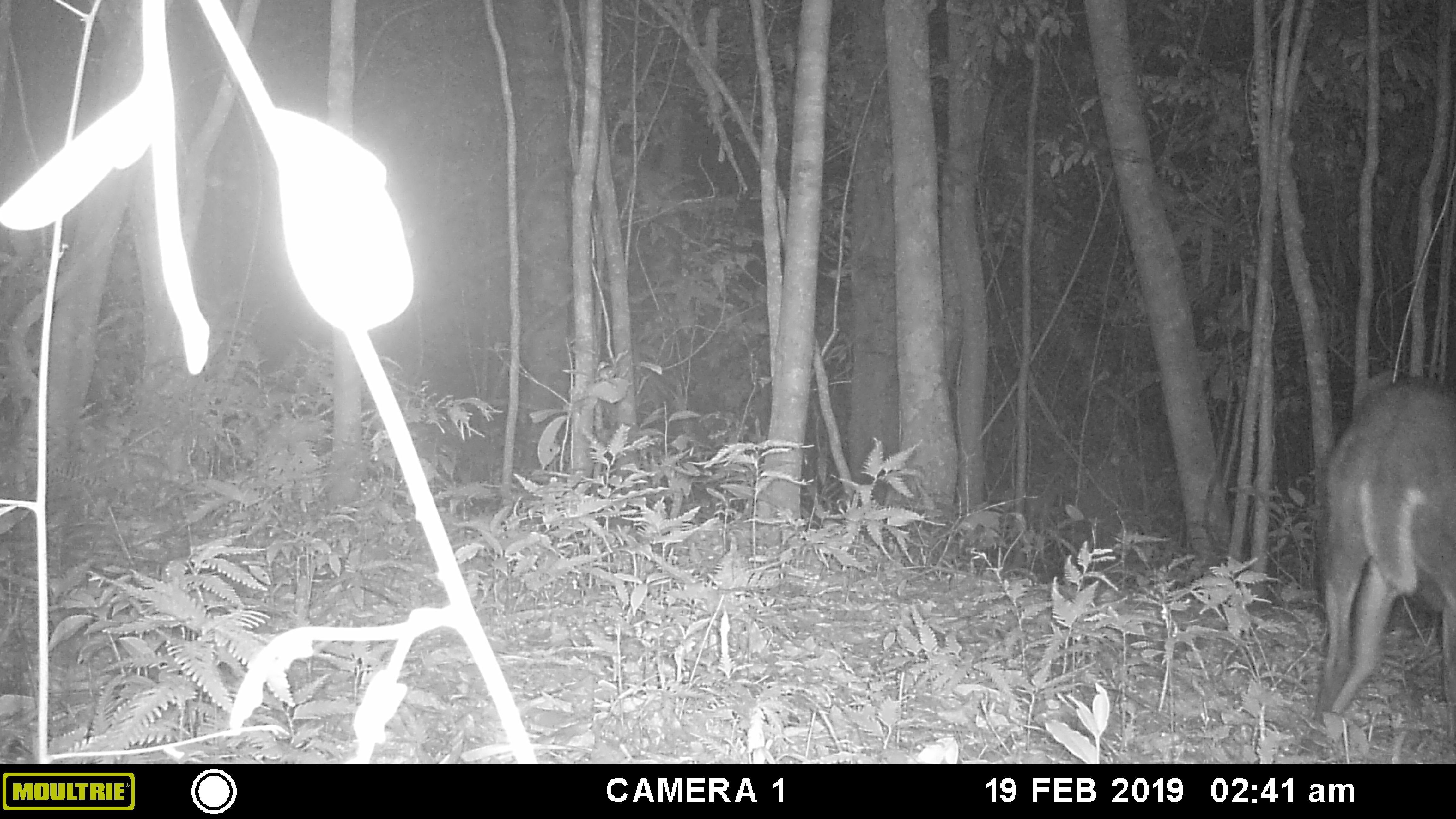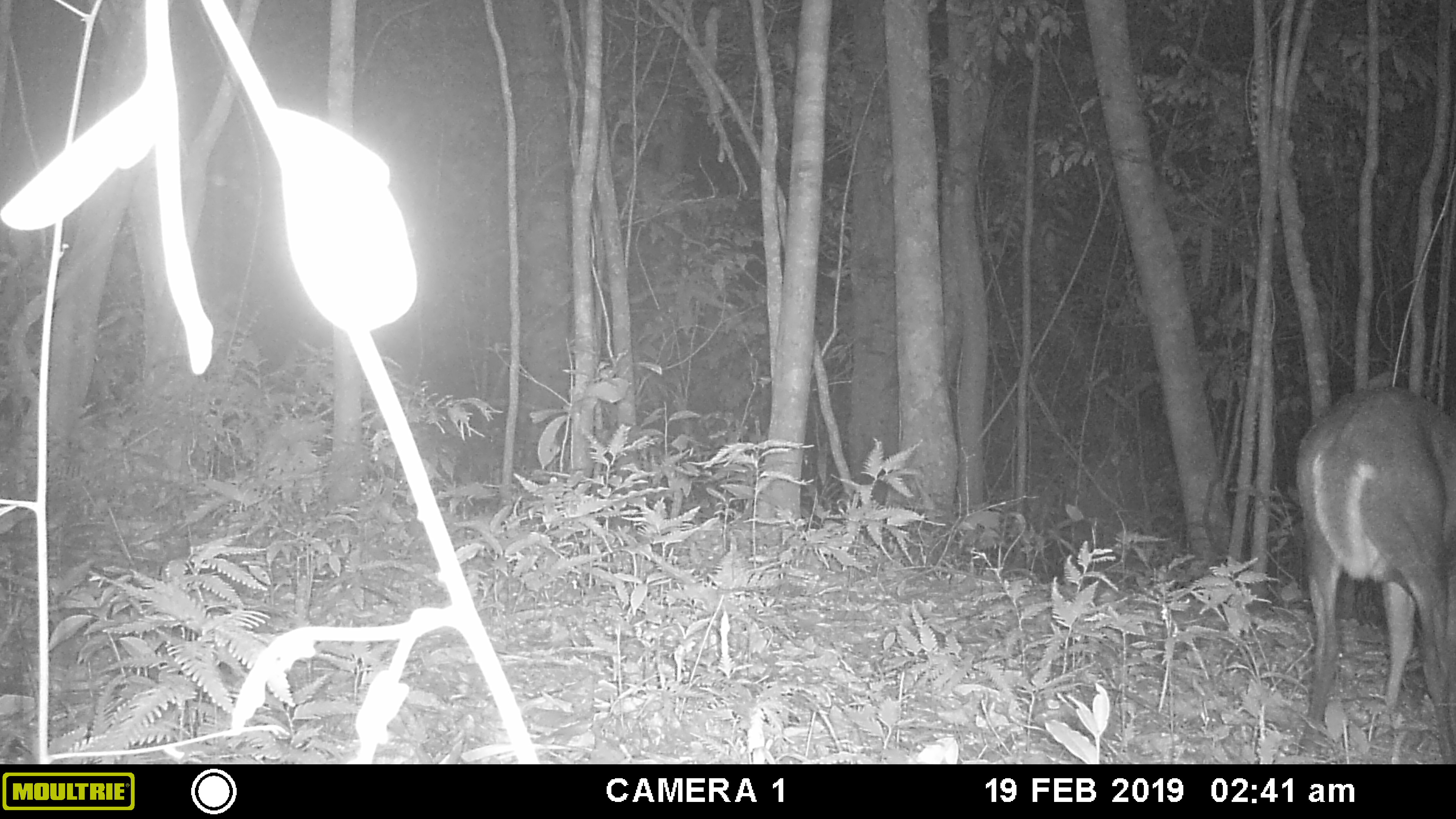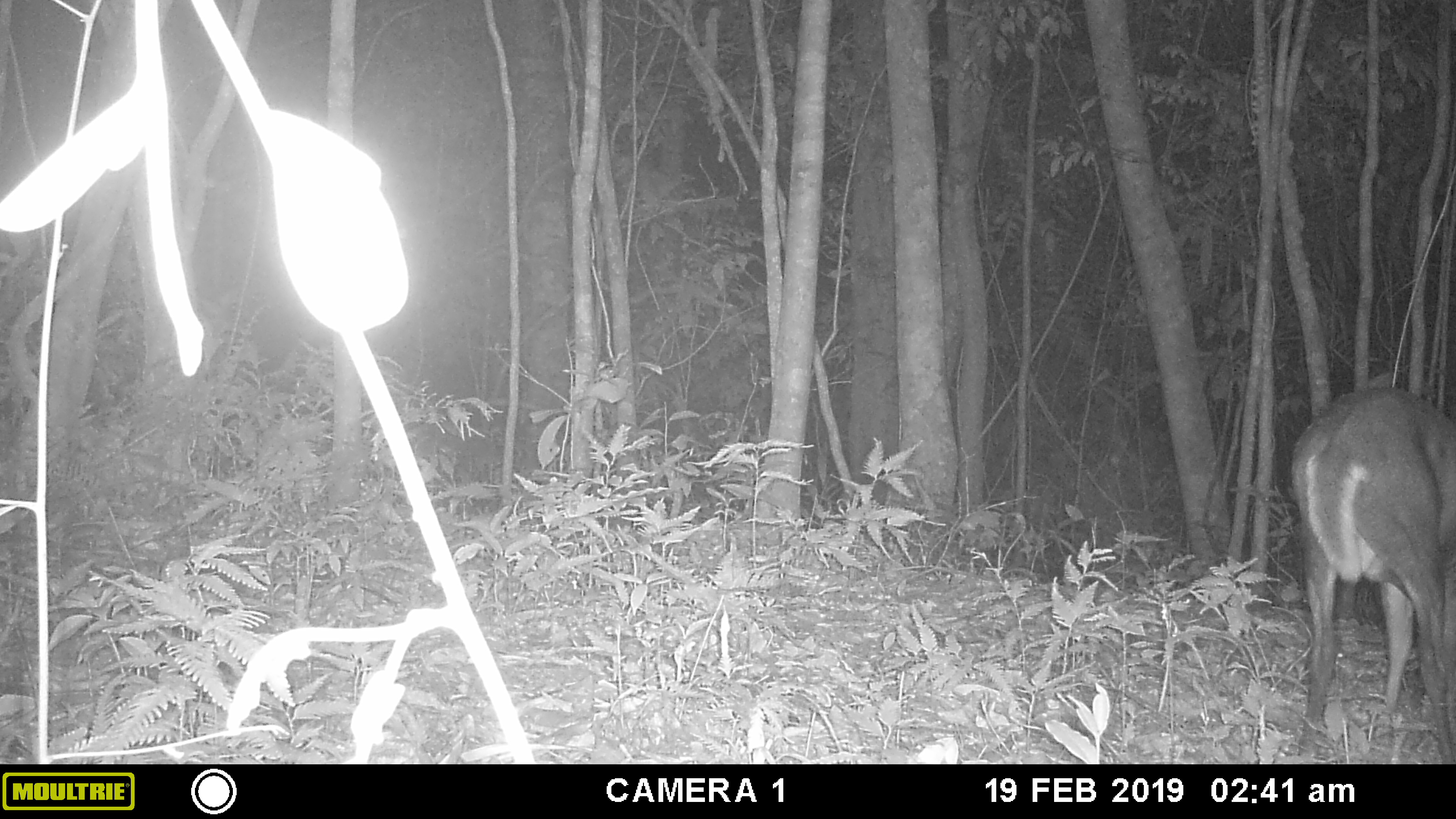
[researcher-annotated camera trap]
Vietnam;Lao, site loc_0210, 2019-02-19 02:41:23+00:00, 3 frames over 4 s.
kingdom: Animalia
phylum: Chordata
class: Mammalia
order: Artiodactyla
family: Cervidae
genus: Muntiacus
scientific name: Muntiacus rooseveltorum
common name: roosevelt's muntjac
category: roosevelts muntjac group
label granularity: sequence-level